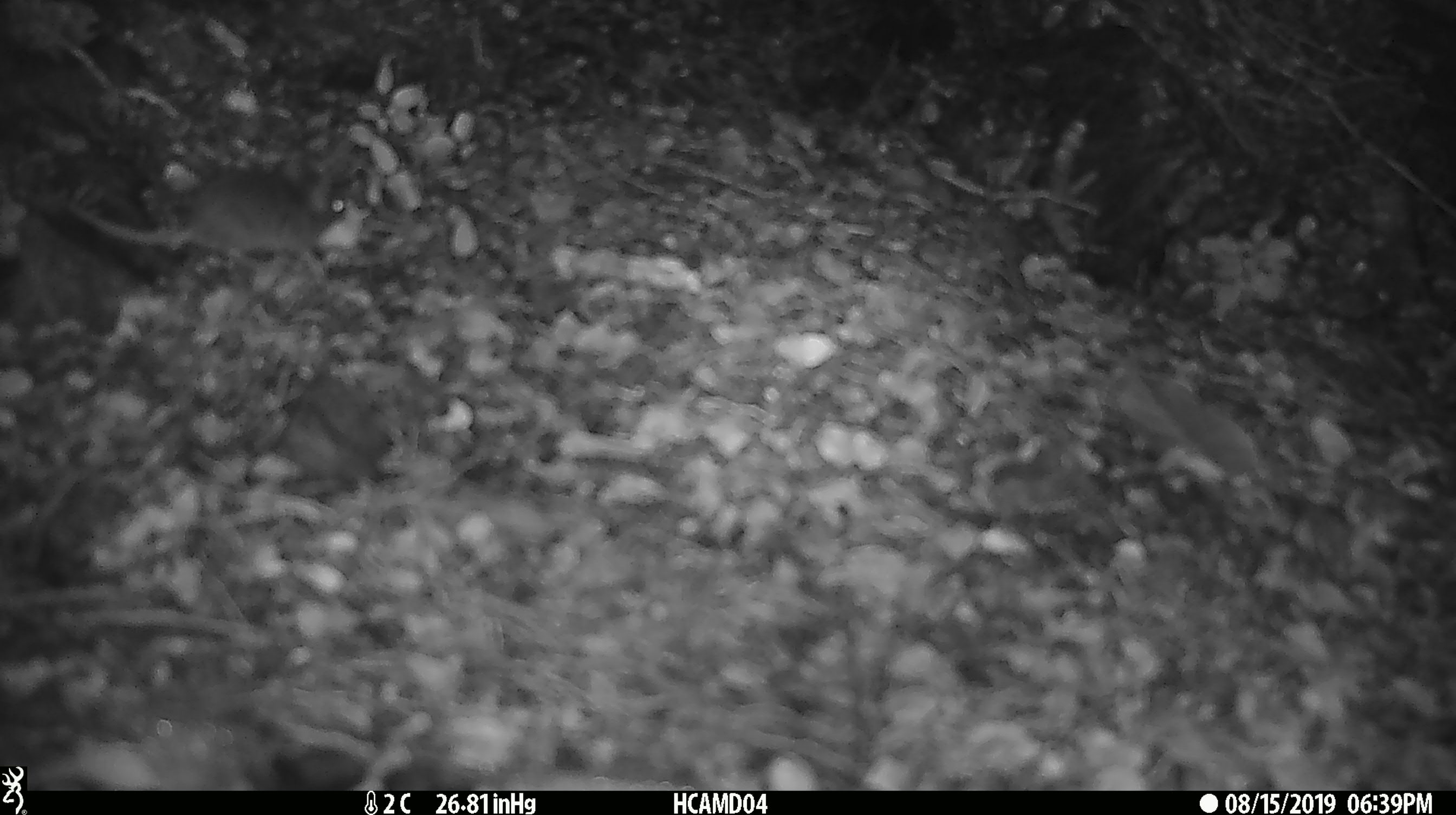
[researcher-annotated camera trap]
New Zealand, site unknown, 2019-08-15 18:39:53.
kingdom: Animalia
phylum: Chordata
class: Mammalia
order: Rodentia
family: Muridae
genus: Mus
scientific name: Mus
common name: mouse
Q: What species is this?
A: Mouse (Mus).